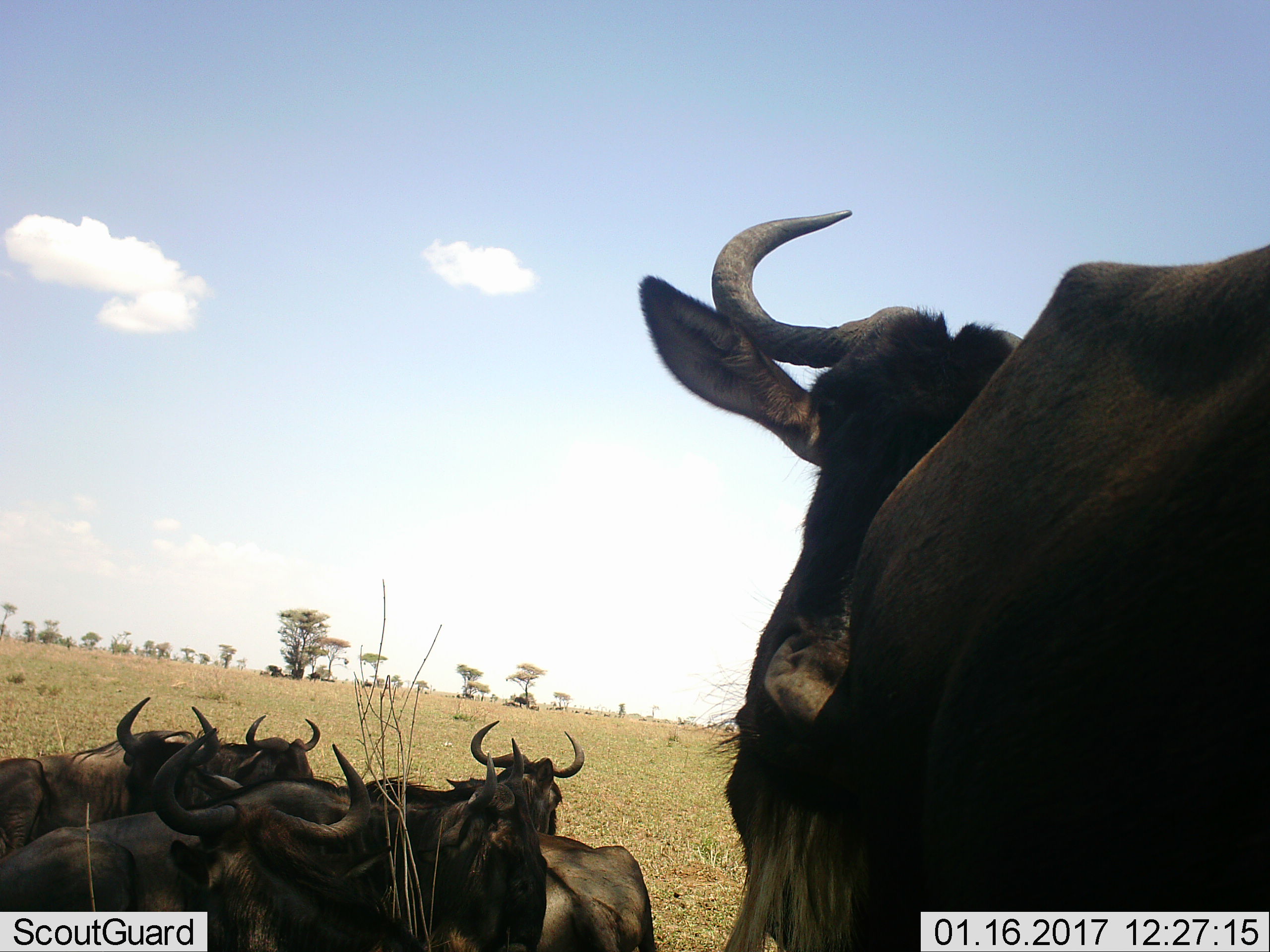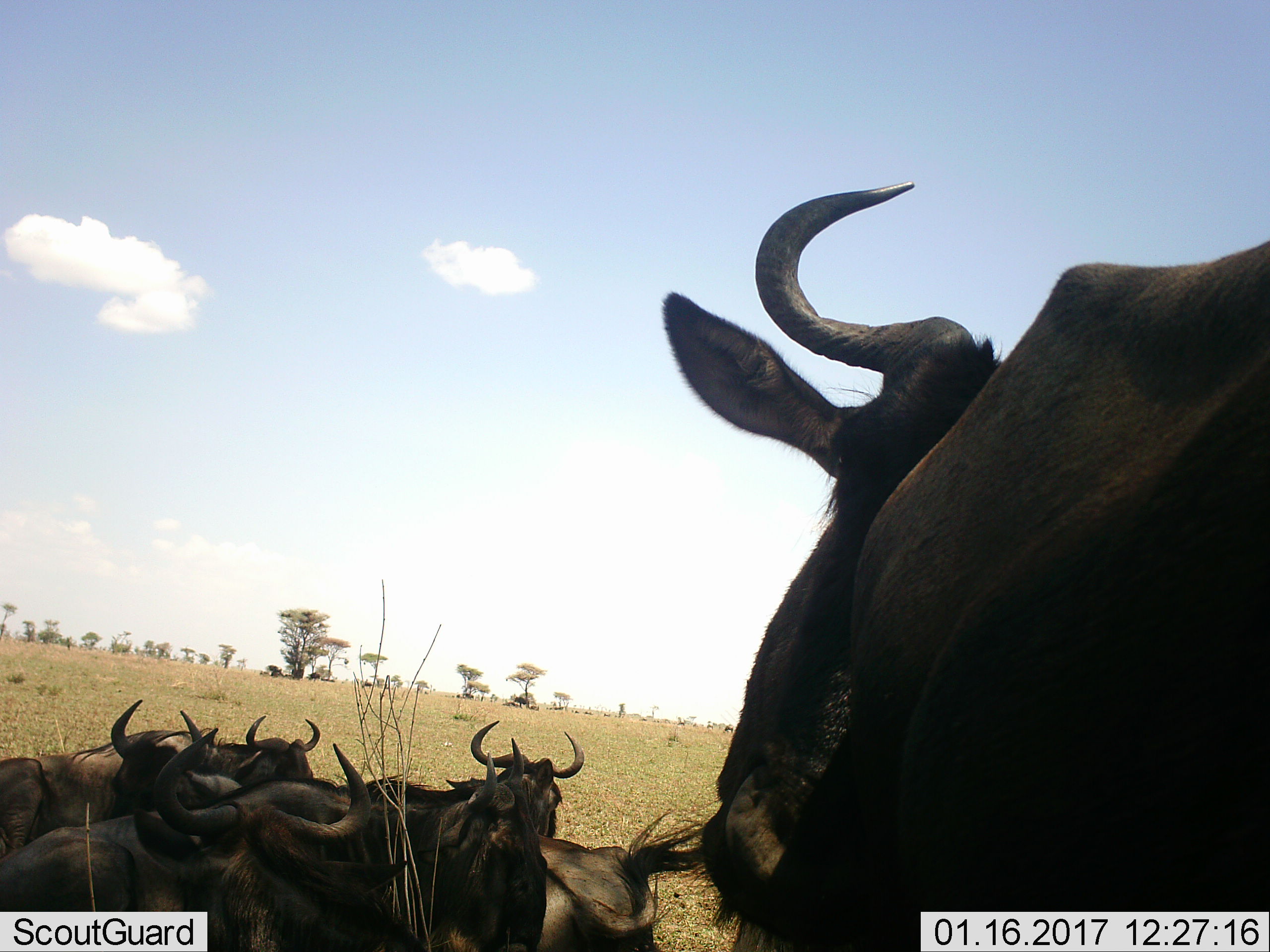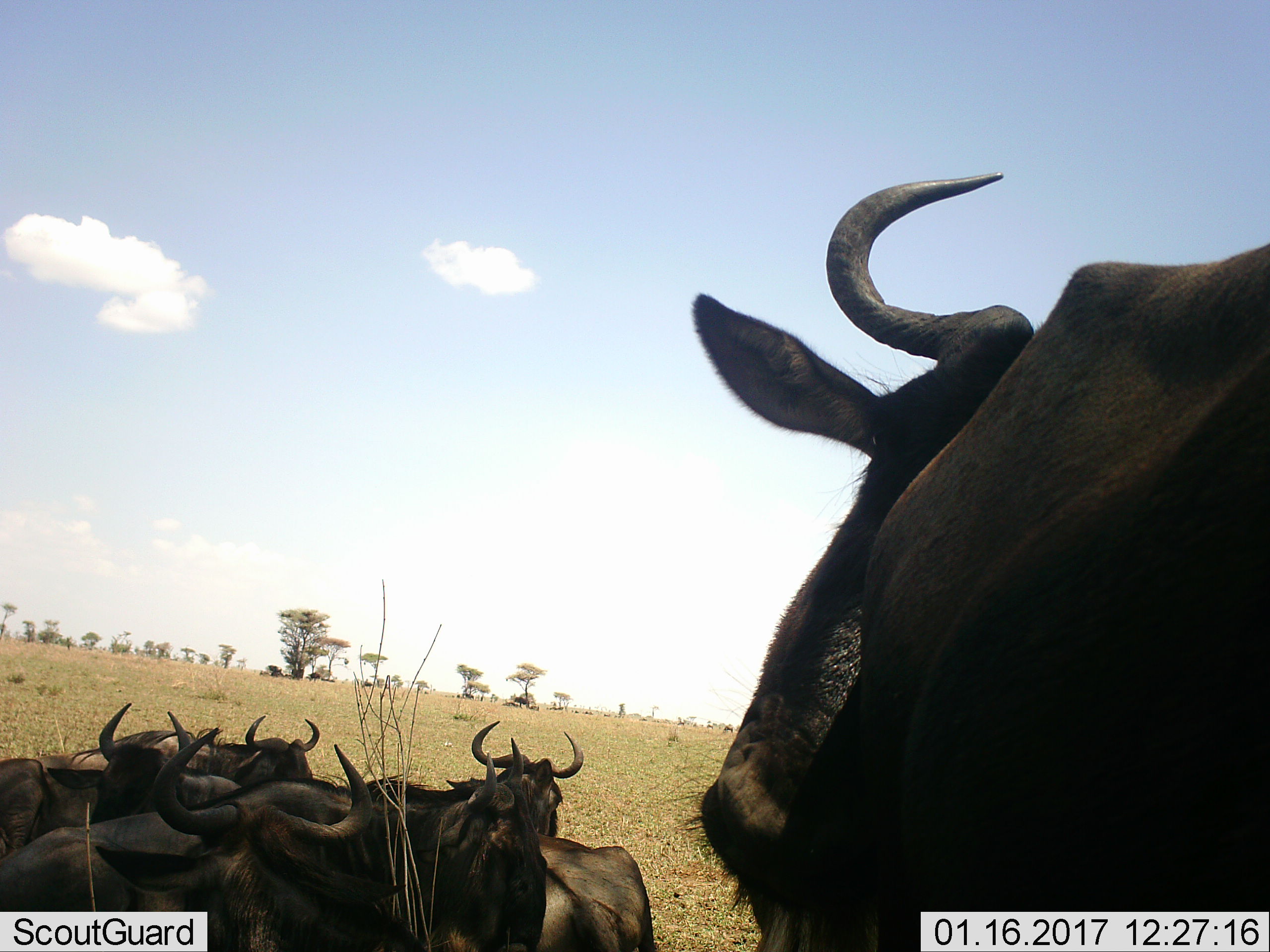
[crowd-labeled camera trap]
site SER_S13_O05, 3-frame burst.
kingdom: Animalia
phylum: Chordata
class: Mammalia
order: Artiodactyla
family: Bovidae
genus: Connochaetes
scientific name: Connochaetes taurinus taurinus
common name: blue wildebeest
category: wildebeestblue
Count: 8.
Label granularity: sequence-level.